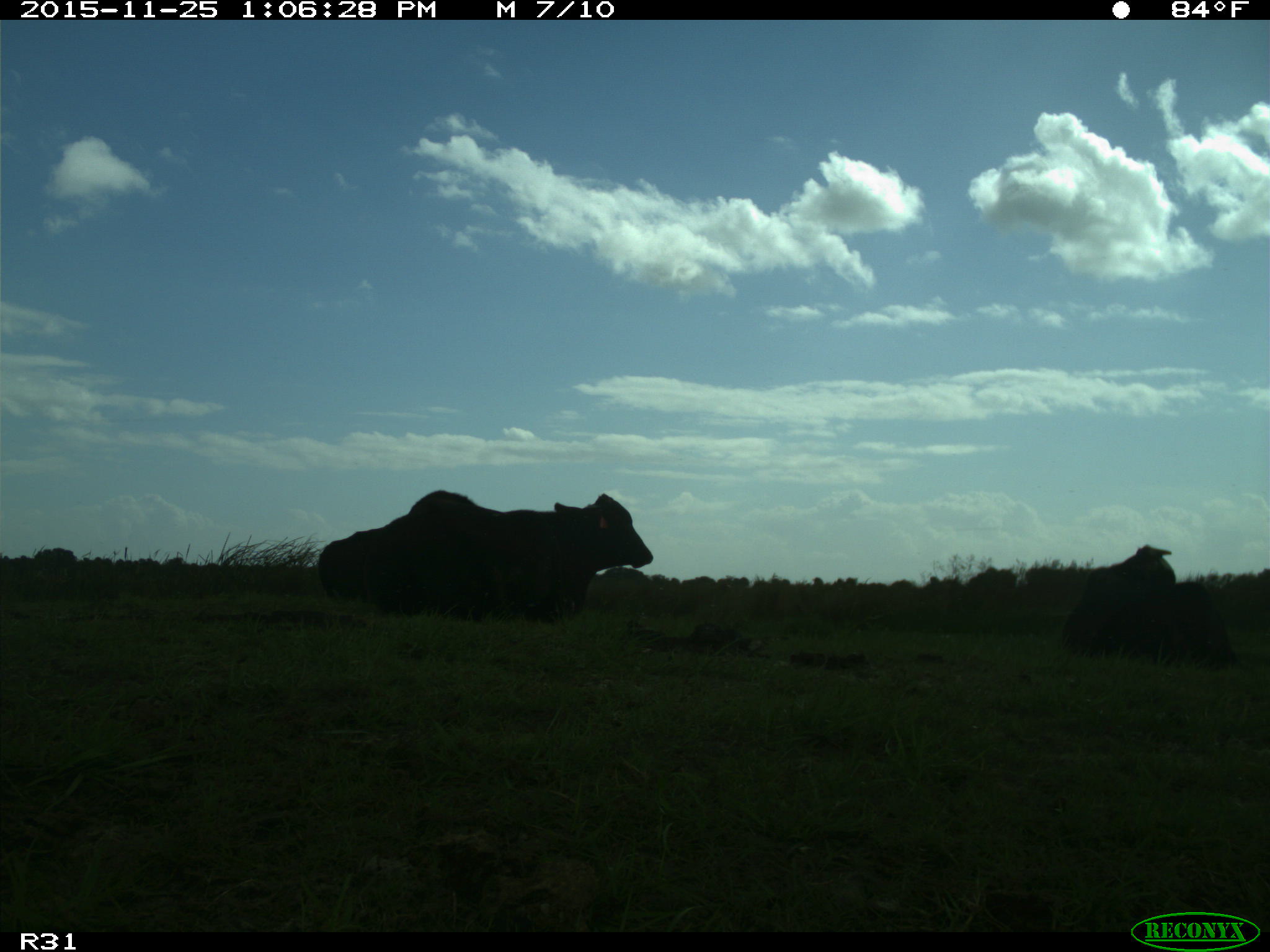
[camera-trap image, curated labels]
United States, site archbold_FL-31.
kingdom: Animalia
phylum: Chordata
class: Mammalia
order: Artiodactyla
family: Bovidae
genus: Bos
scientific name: Bos taurus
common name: domestic cow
Bos taurus (domestic cow).